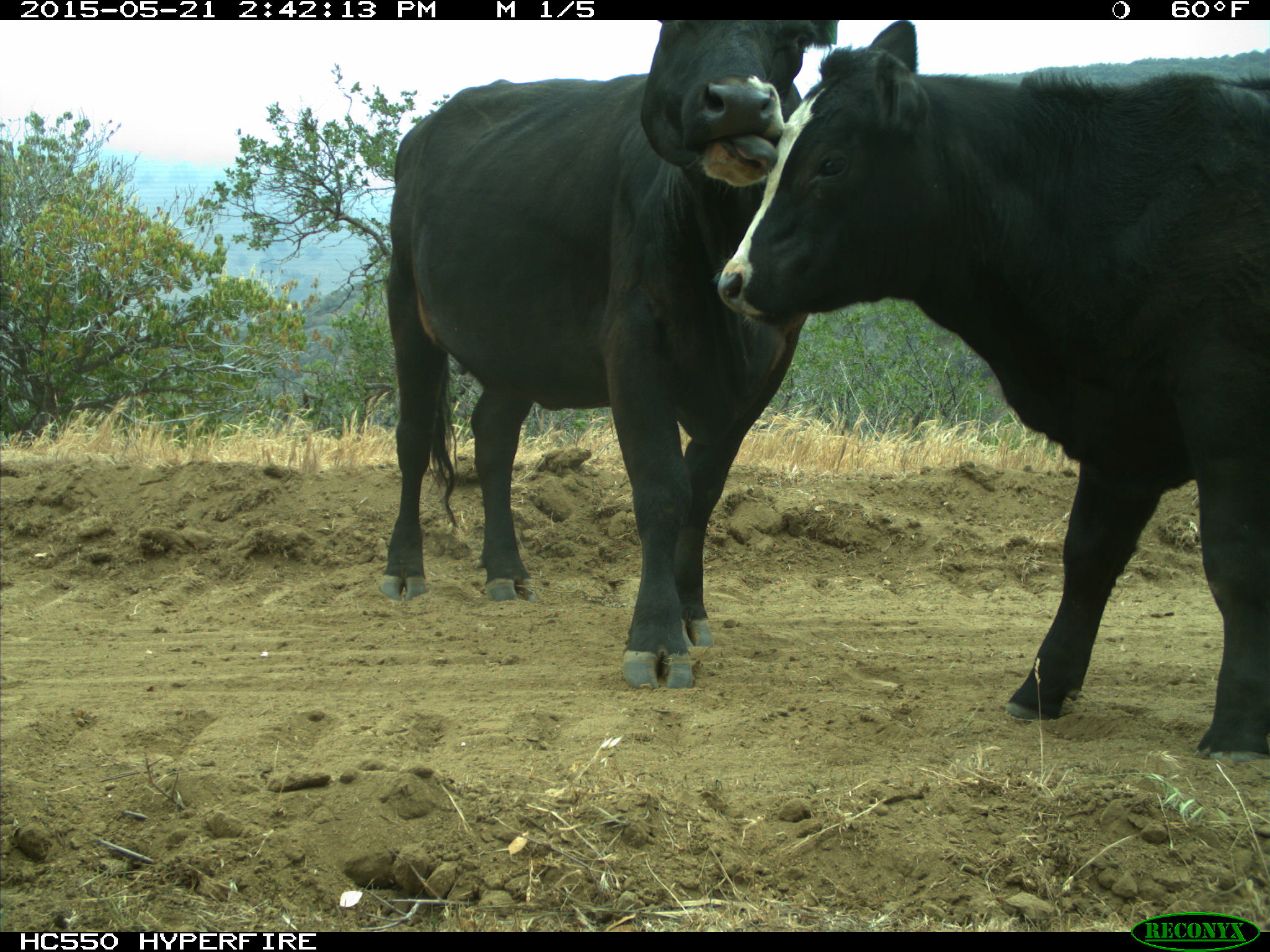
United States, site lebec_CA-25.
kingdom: Animalia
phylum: Chordata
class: Mammalia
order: Artiodactyla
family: Bovidae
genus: Bos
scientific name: Bos taurus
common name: domestic cow